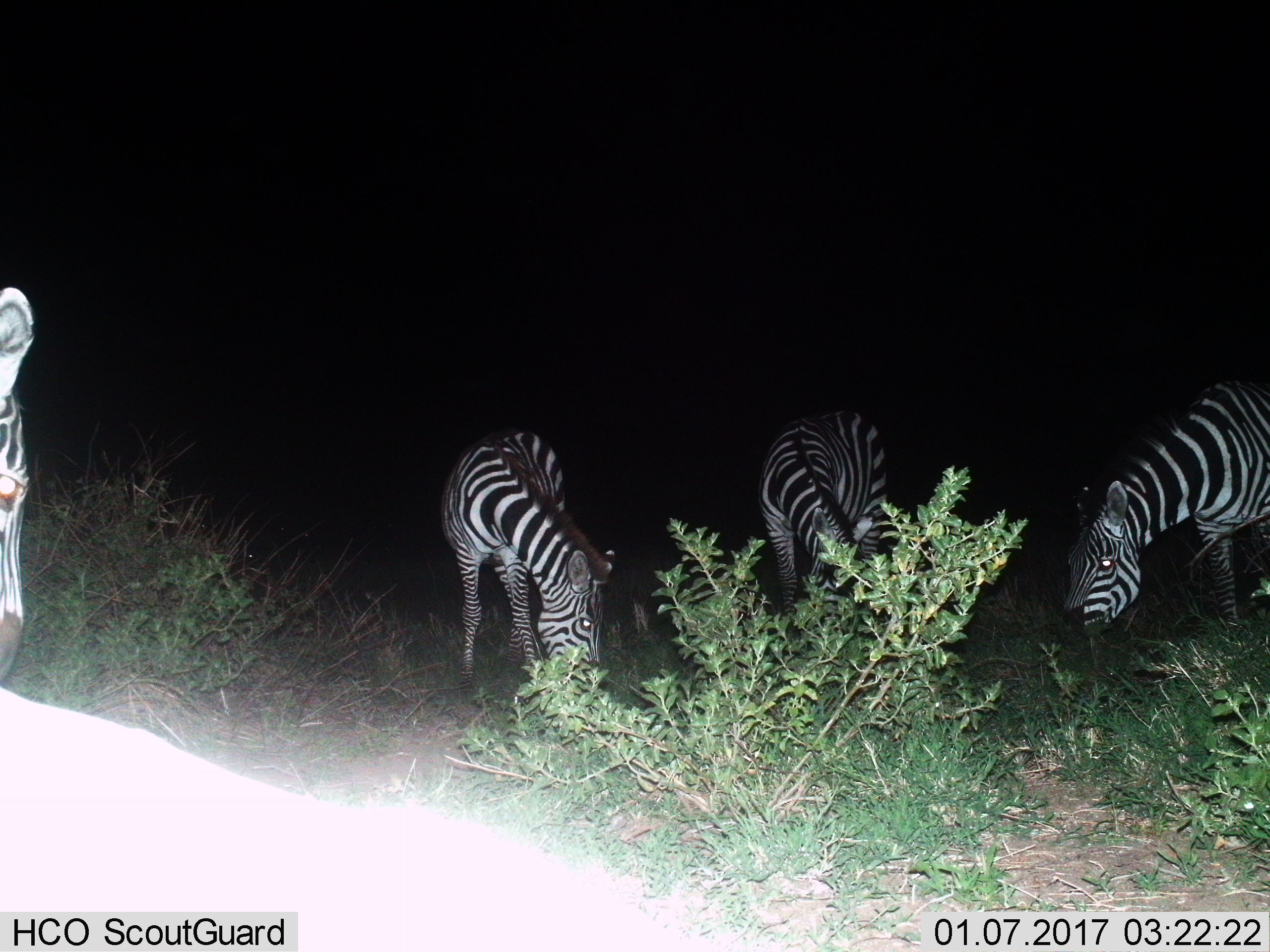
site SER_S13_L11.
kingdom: Animalia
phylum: Chordata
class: Mammalia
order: Perissodactyla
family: Equidae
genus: Equus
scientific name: Equus quagga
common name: plains zebra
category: zebraplains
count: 4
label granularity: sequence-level